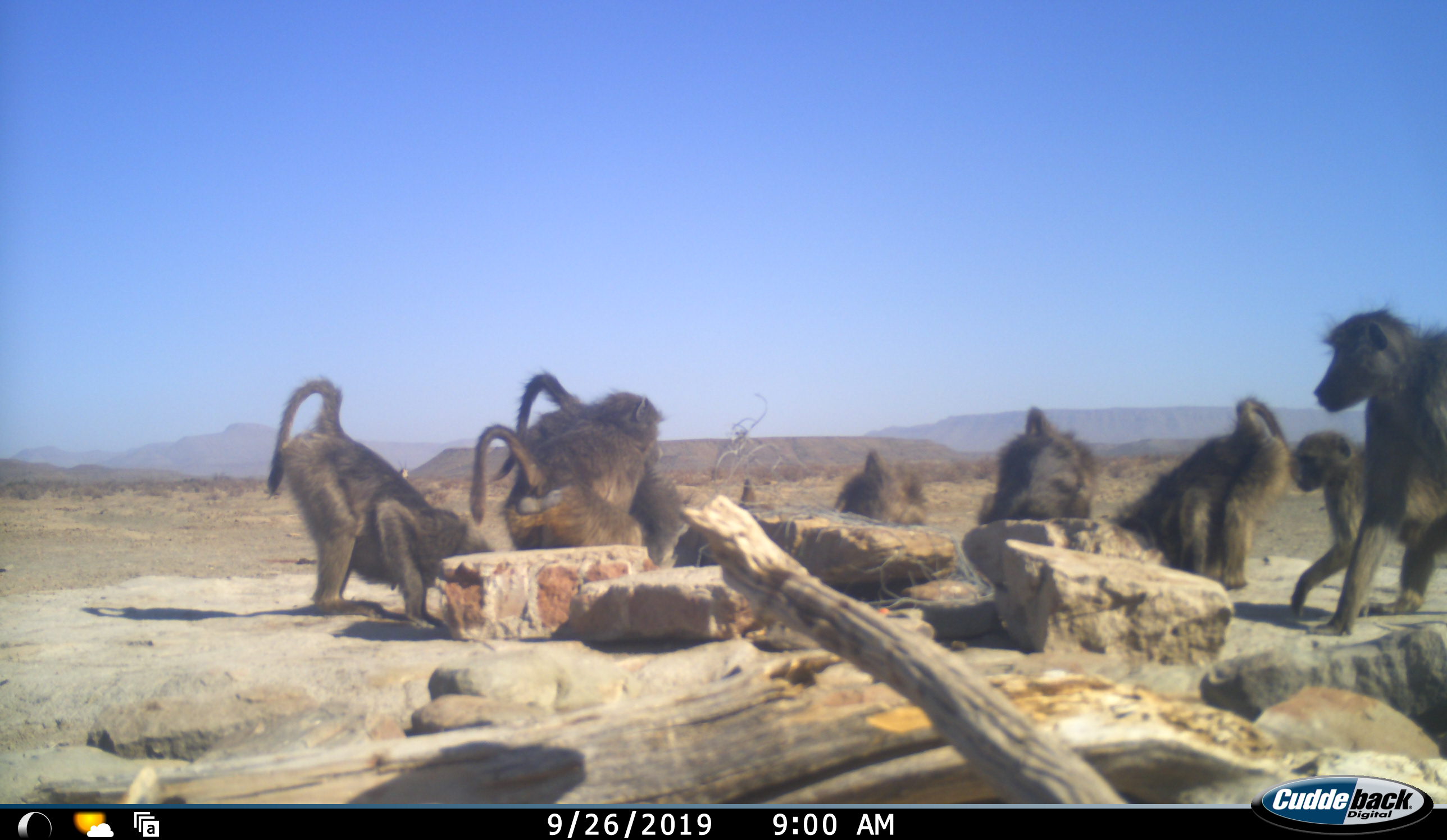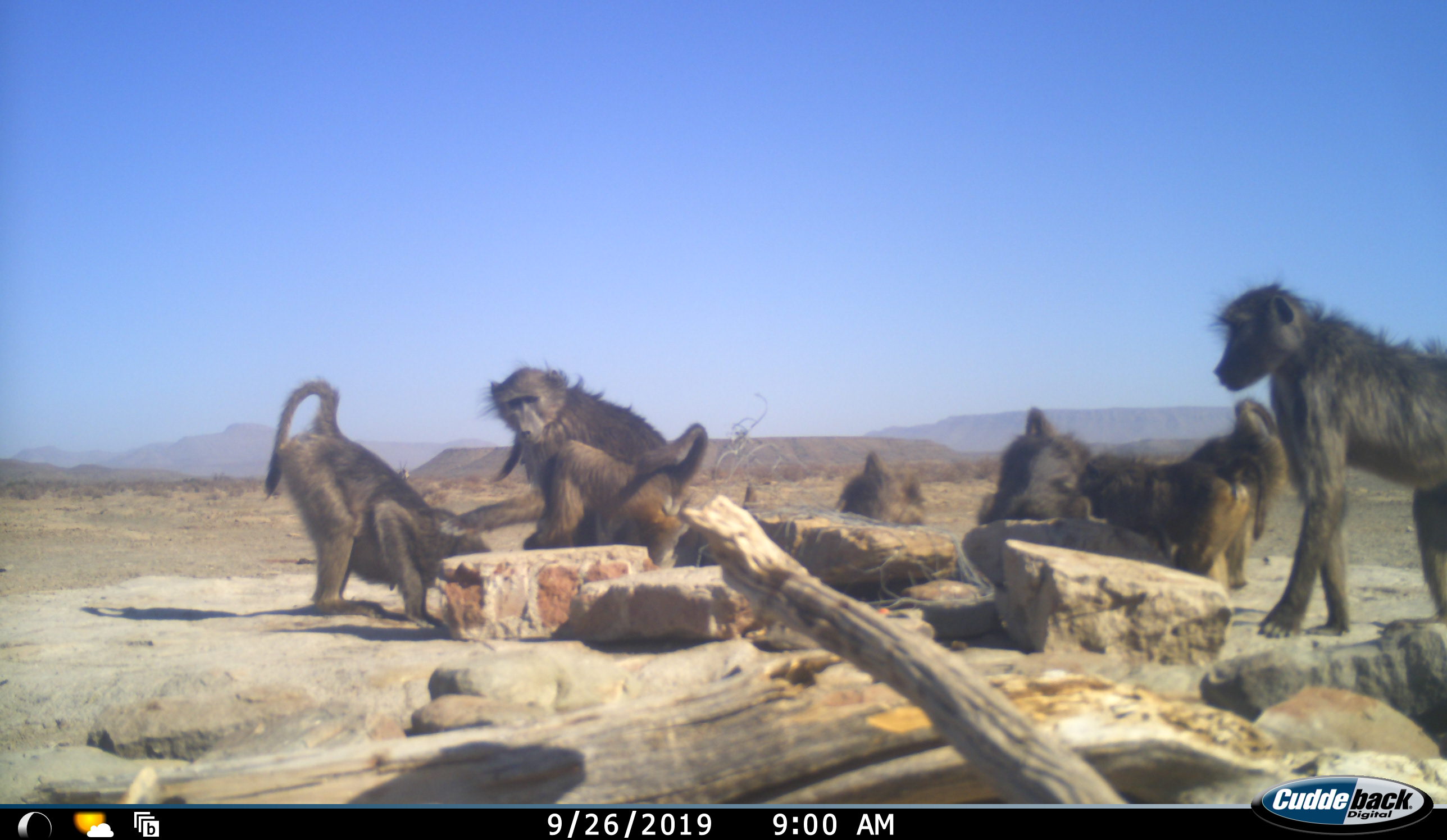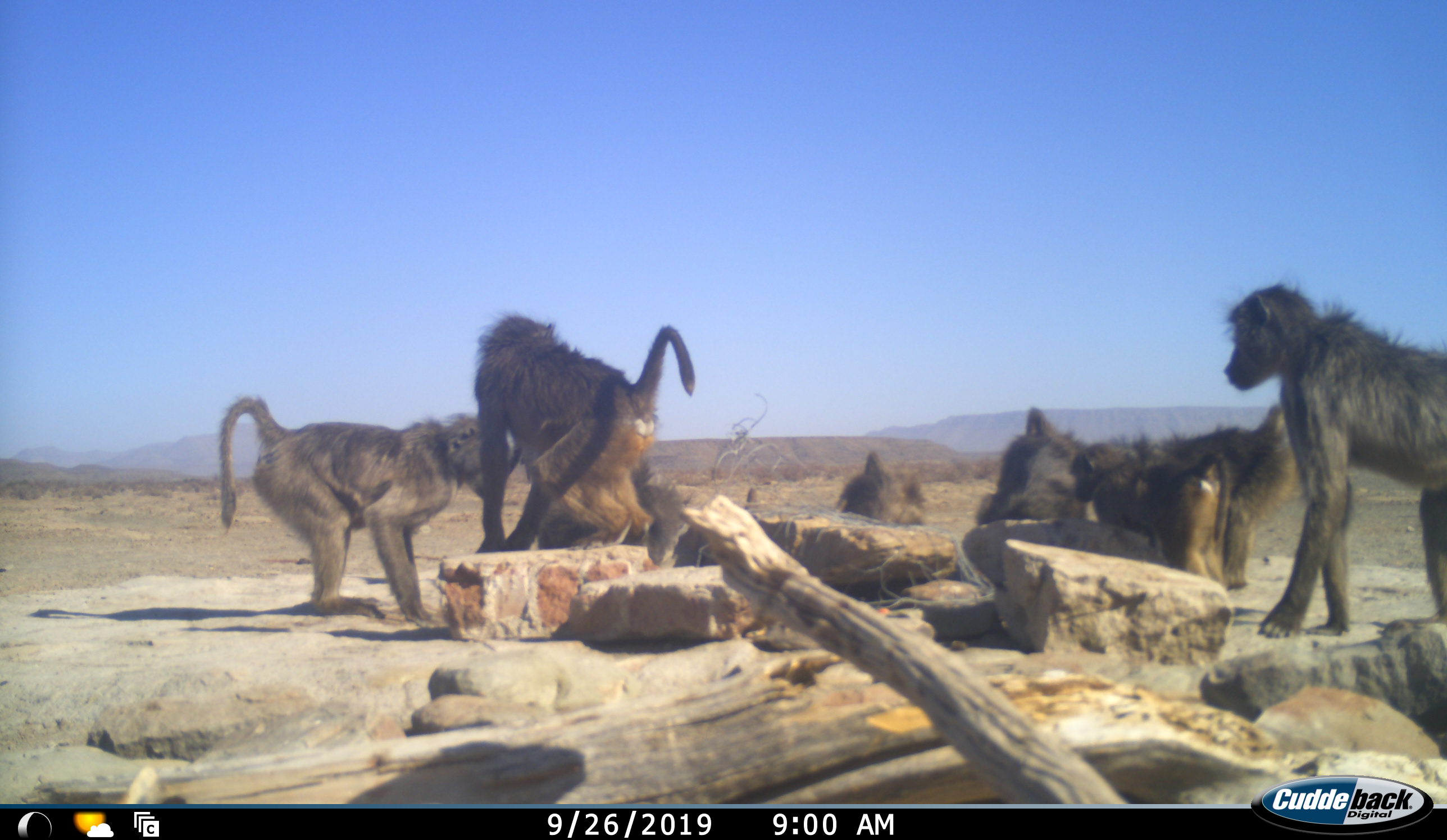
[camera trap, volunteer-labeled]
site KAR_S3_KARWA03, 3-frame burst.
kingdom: Animalia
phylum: Chordata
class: Mammalia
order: Primates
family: Cercopithecidae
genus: Papio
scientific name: Papio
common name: baboon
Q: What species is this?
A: Baboon (Papio).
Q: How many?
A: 9.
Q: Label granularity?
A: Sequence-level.